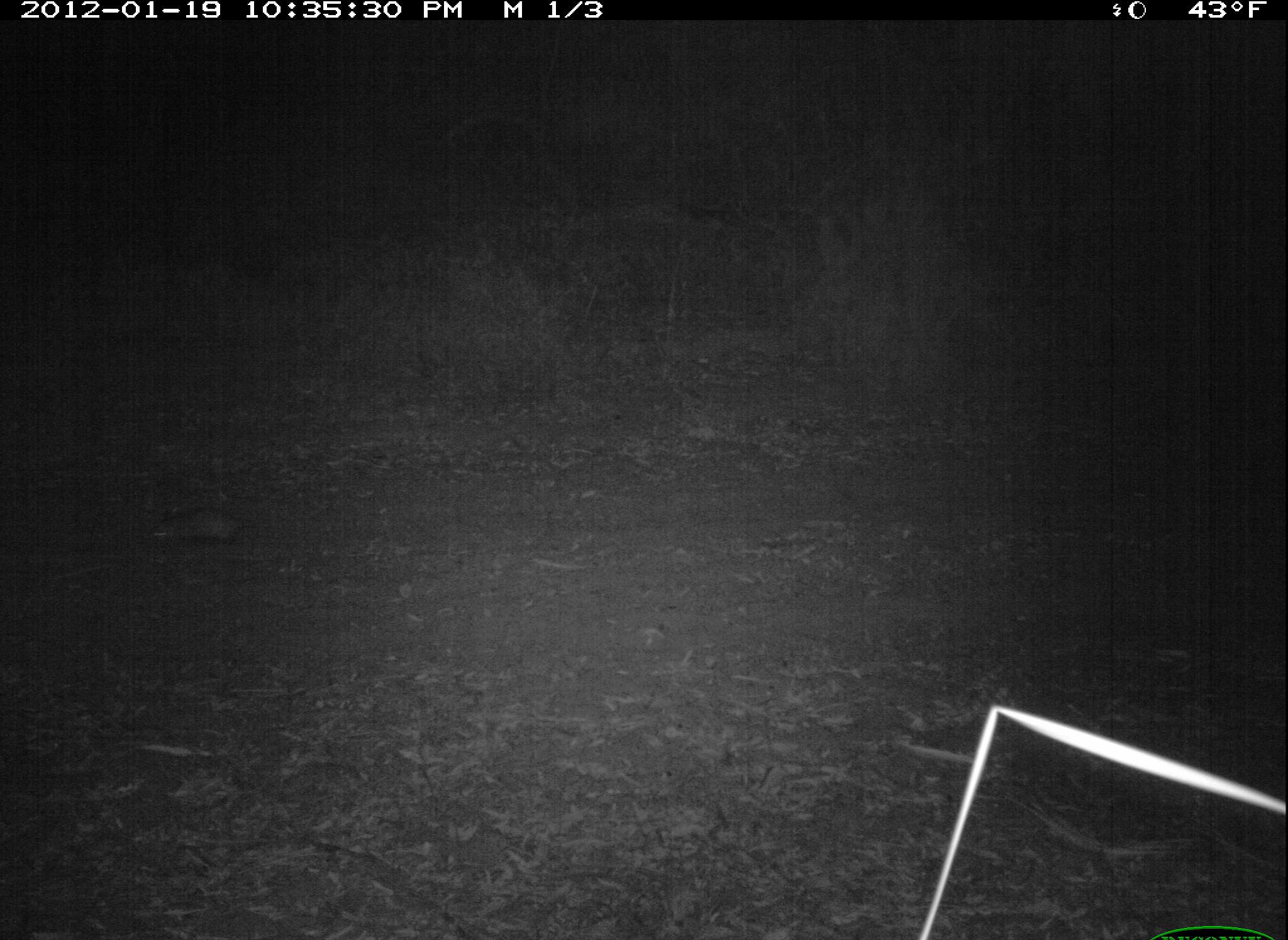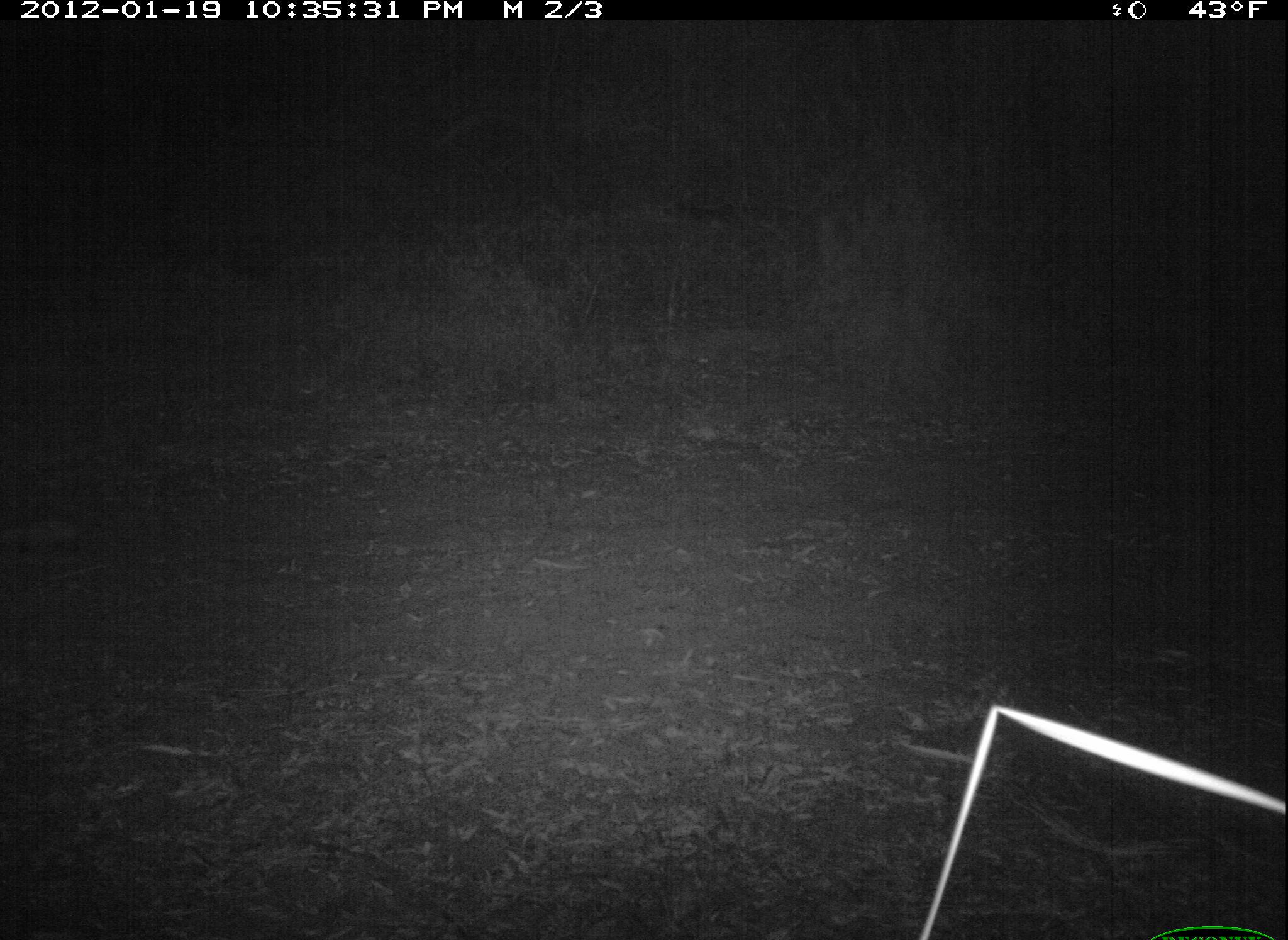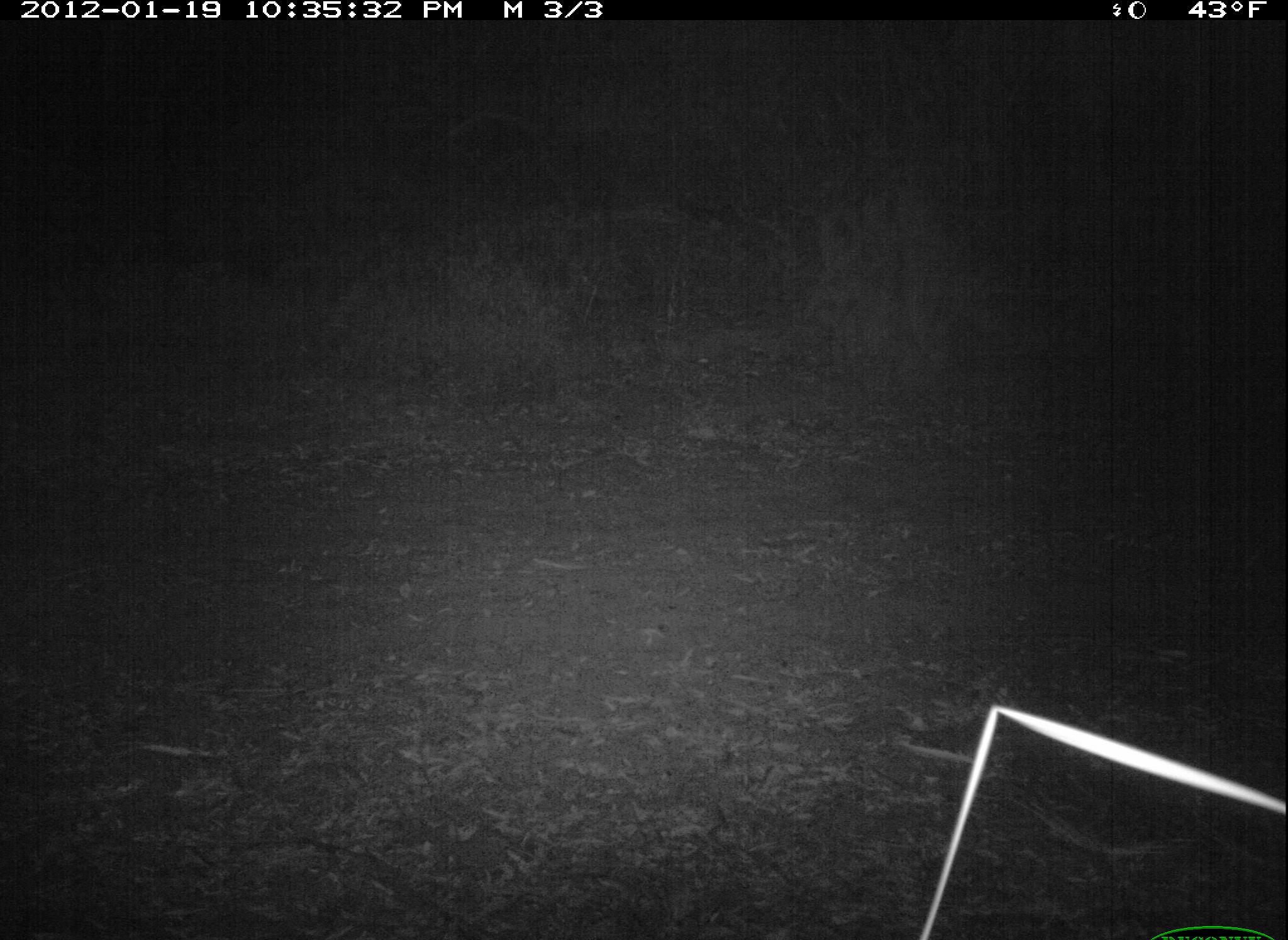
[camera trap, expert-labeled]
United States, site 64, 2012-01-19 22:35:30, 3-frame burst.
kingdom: Animalia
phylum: Chordata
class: Mammalia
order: Didelphimorphia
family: Didelphidae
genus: Didelphis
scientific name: Didelphis virginiana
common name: virginia opossum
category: opossum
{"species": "opossum (virginia opossum) (Didelphis virginiana)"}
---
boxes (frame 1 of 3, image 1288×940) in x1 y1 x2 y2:
opossum: 143 507 275 549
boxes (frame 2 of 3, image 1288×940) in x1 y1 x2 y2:
opossum: 0 507 124 557